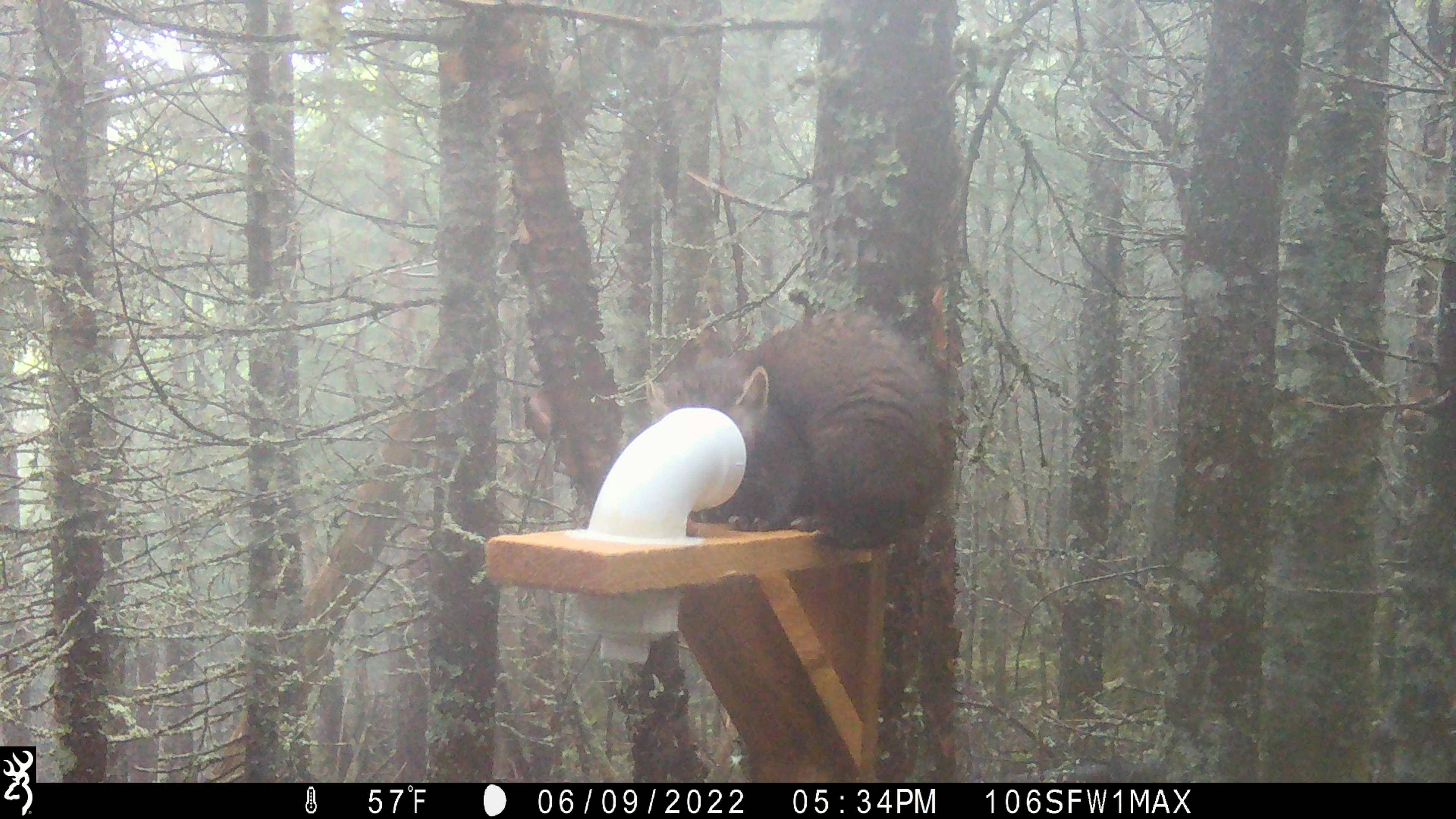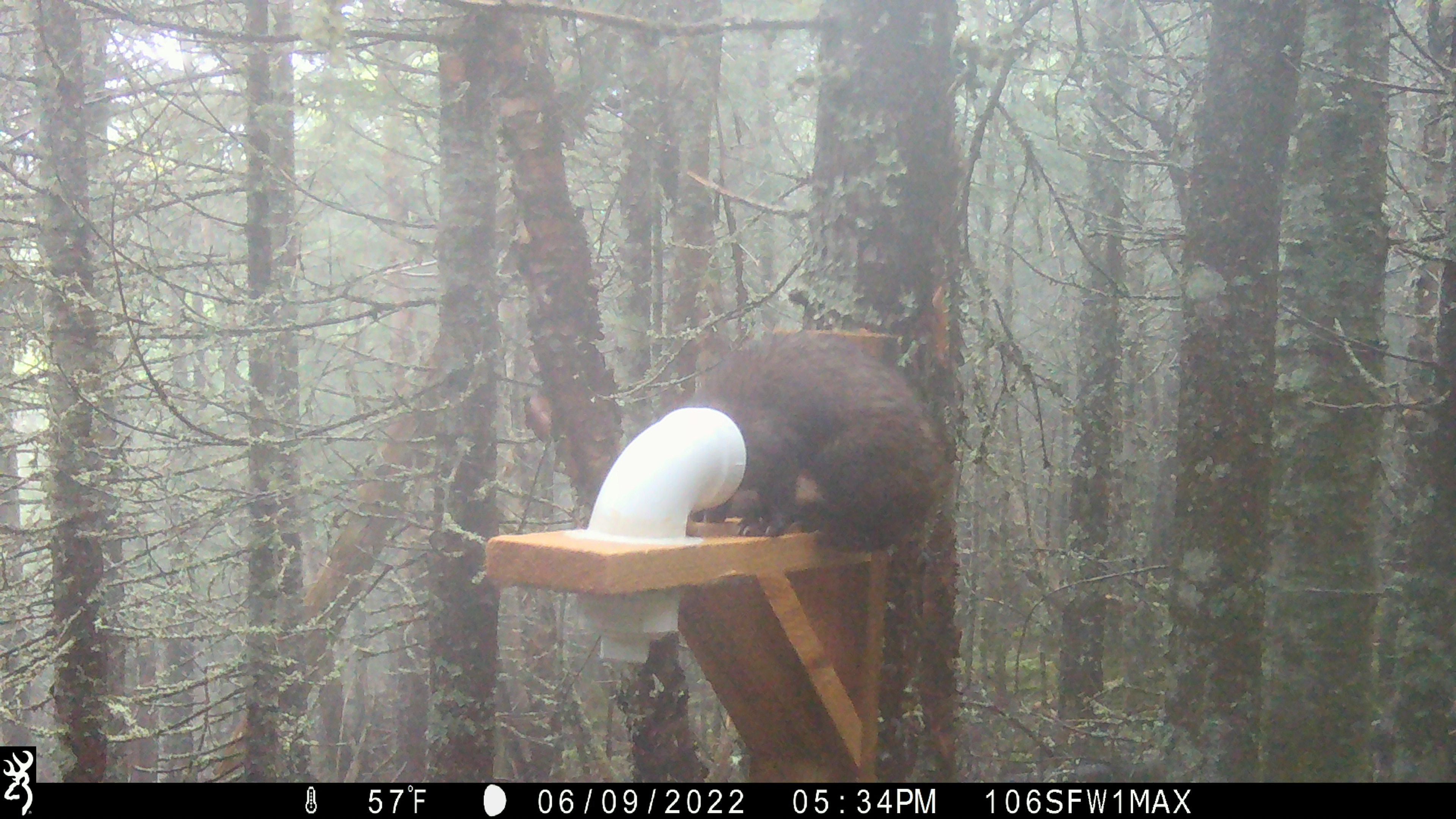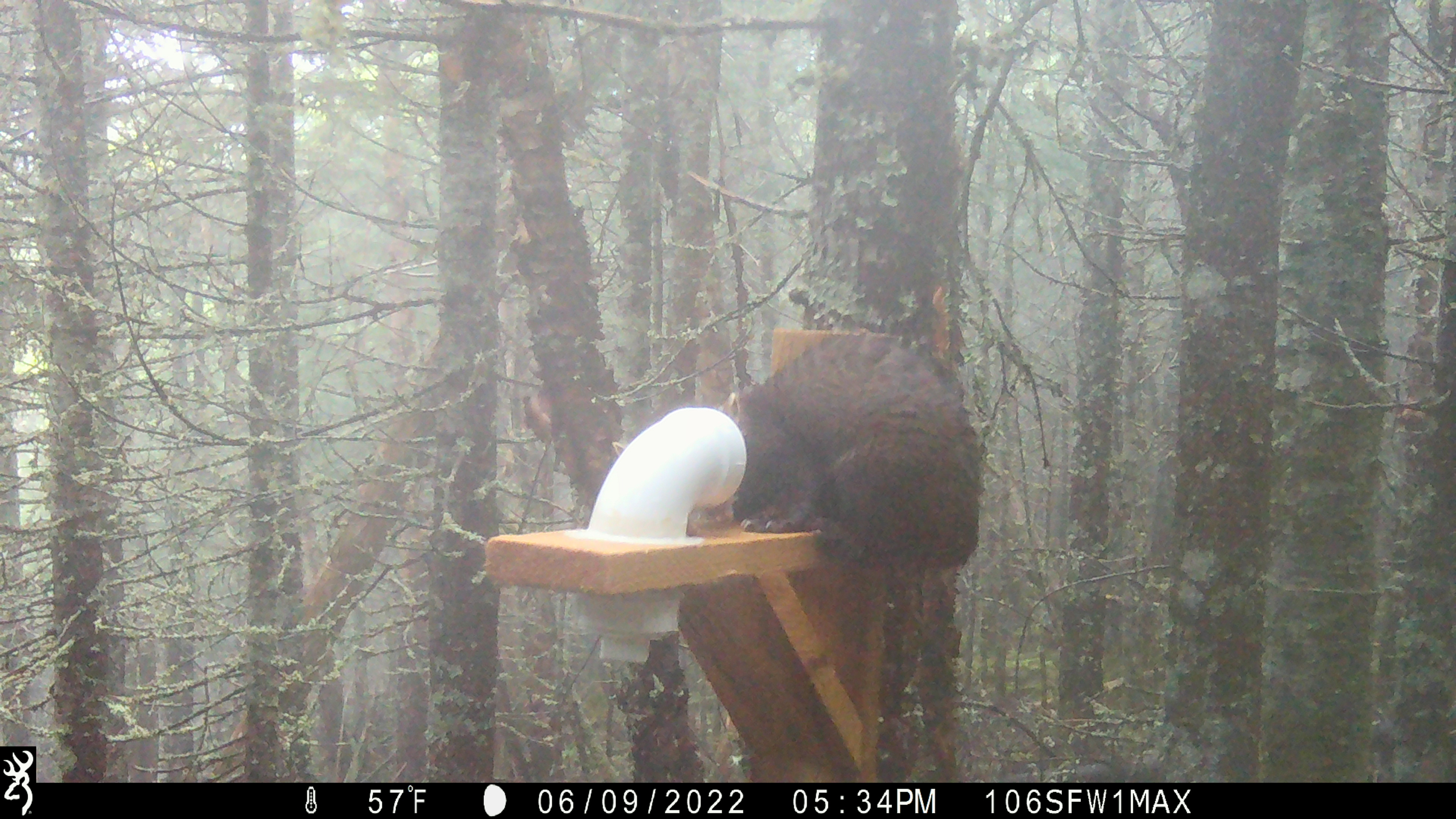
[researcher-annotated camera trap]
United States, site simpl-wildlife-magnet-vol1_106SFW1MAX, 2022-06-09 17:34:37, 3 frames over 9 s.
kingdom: Animalia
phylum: Chordata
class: Mammalia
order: Carnivora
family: Mustelidae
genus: Martes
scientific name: Martes americana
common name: american marten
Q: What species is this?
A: American marten (Martes americana).